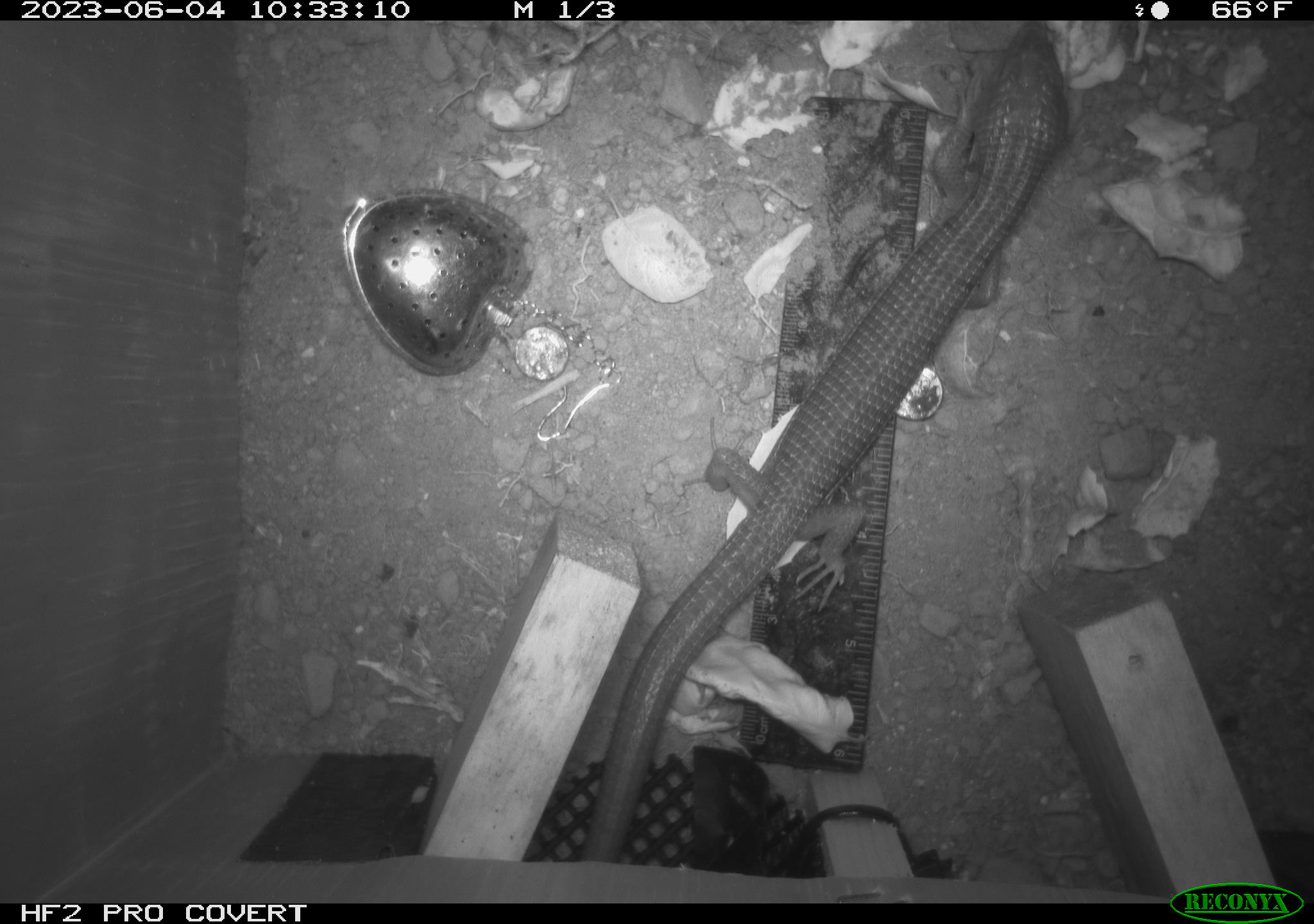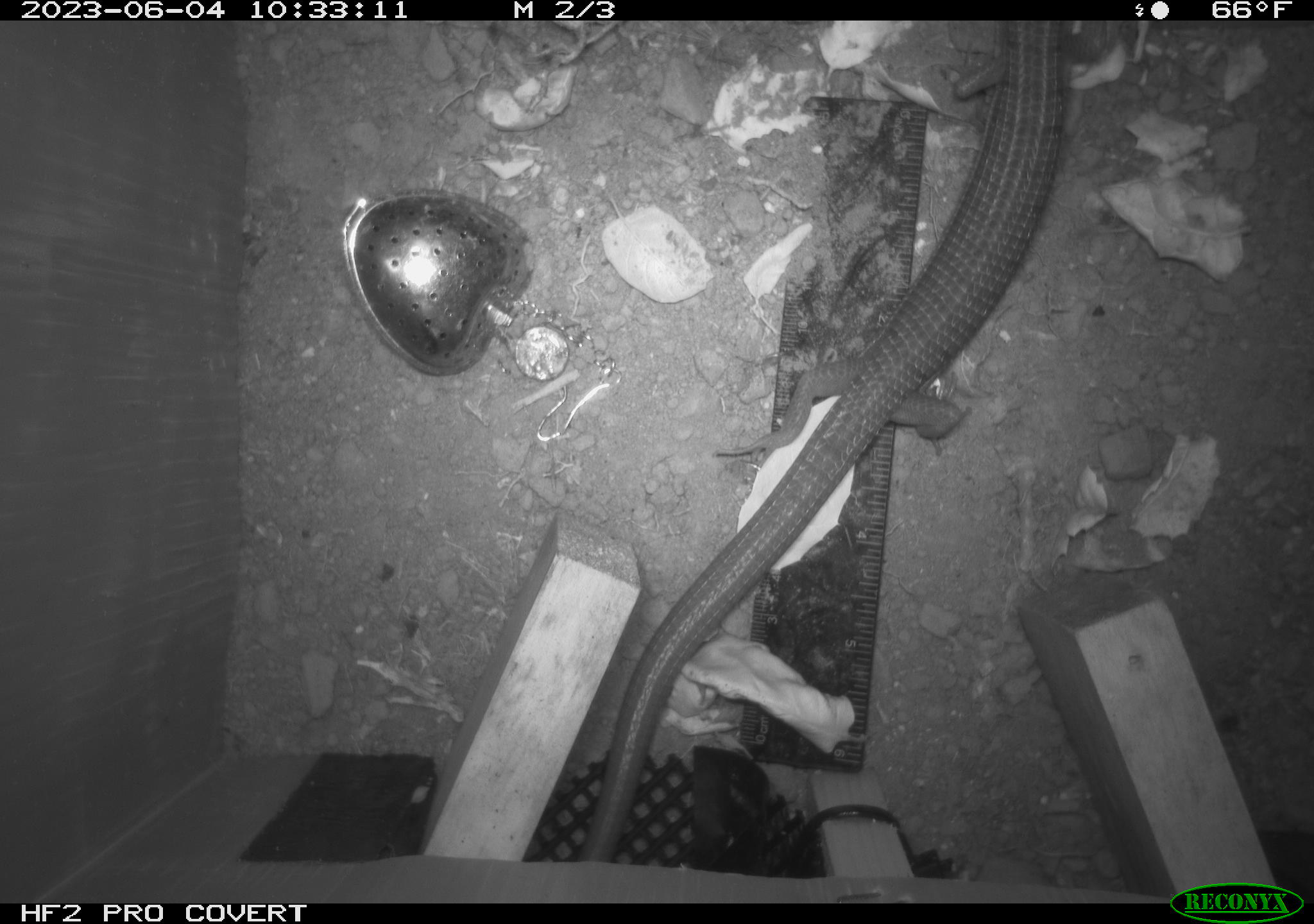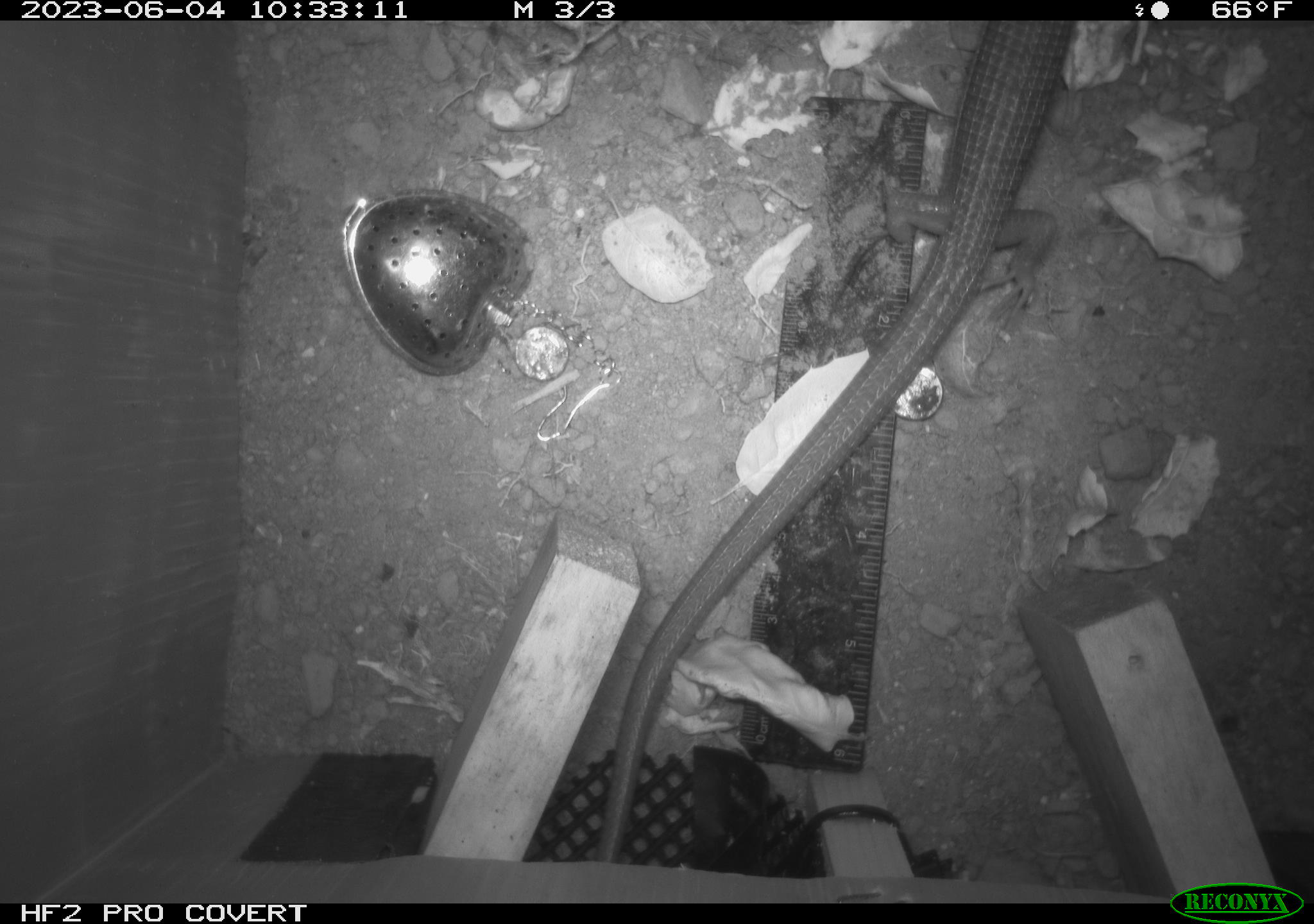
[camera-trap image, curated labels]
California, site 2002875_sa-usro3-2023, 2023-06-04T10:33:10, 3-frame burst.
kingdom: Animalia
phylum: Chordata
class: Reptilia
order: Squamata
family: Anguidae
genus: Elgaria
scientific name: Elgaria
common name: alligator lizards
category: elgaria species